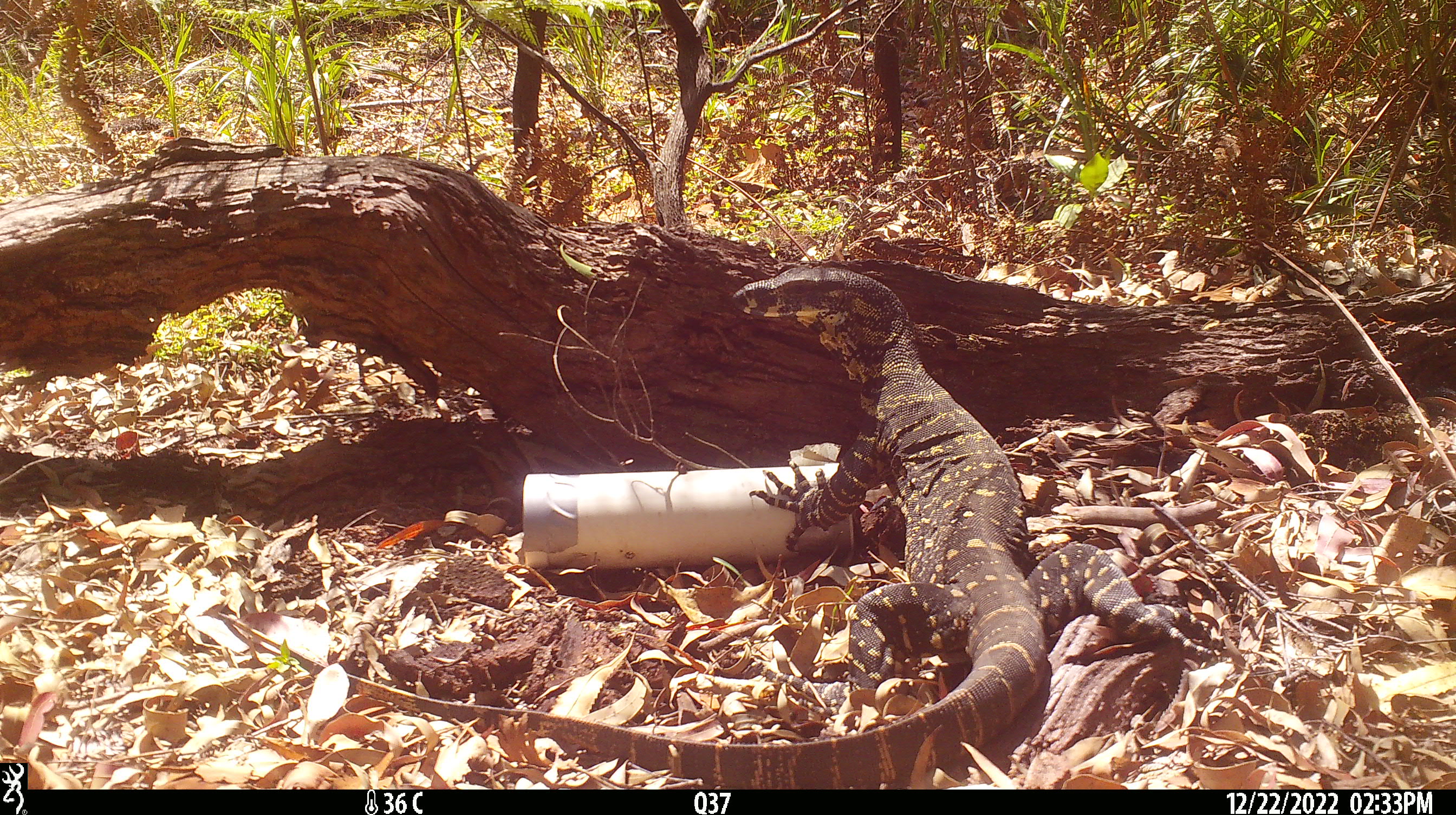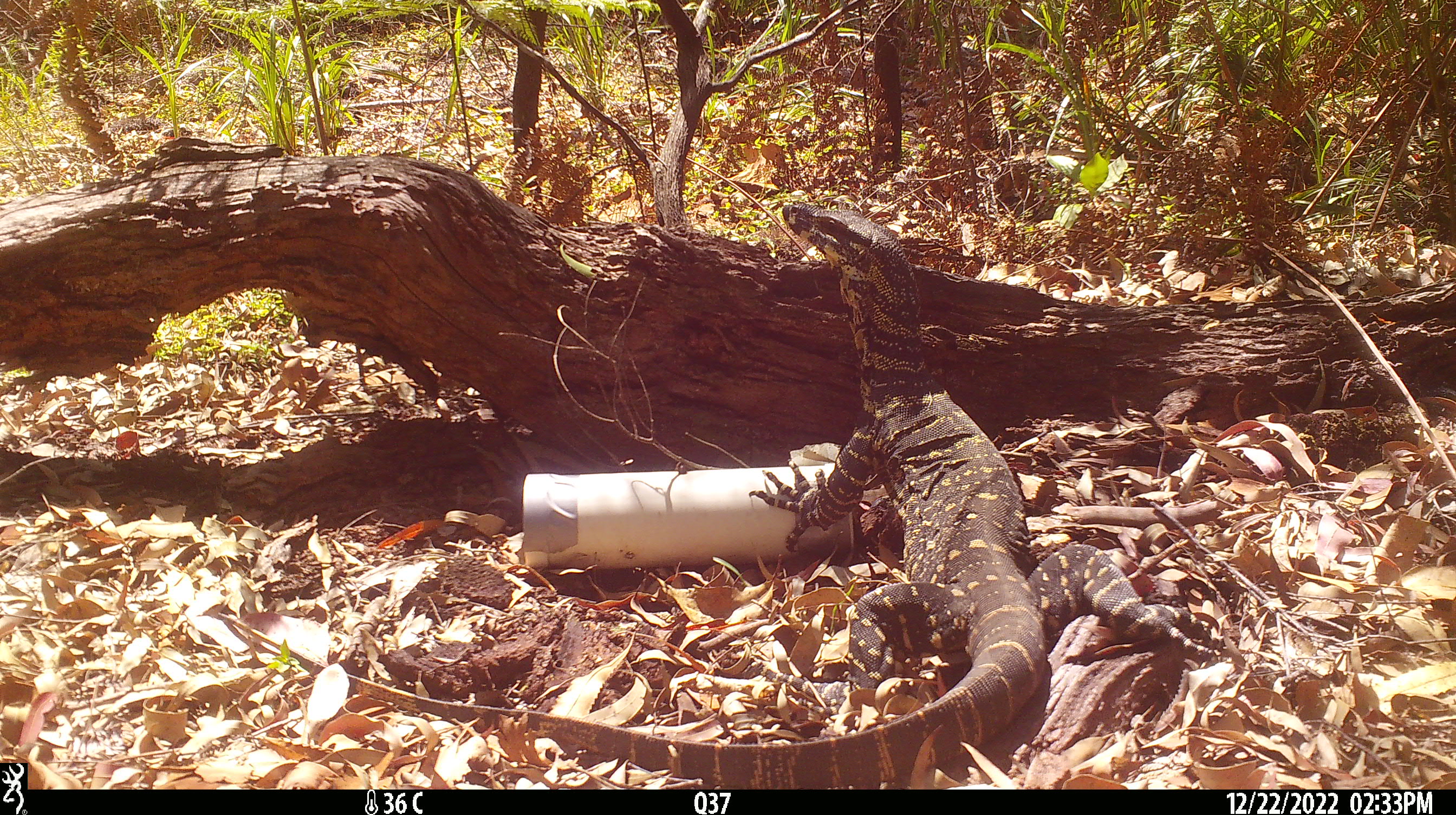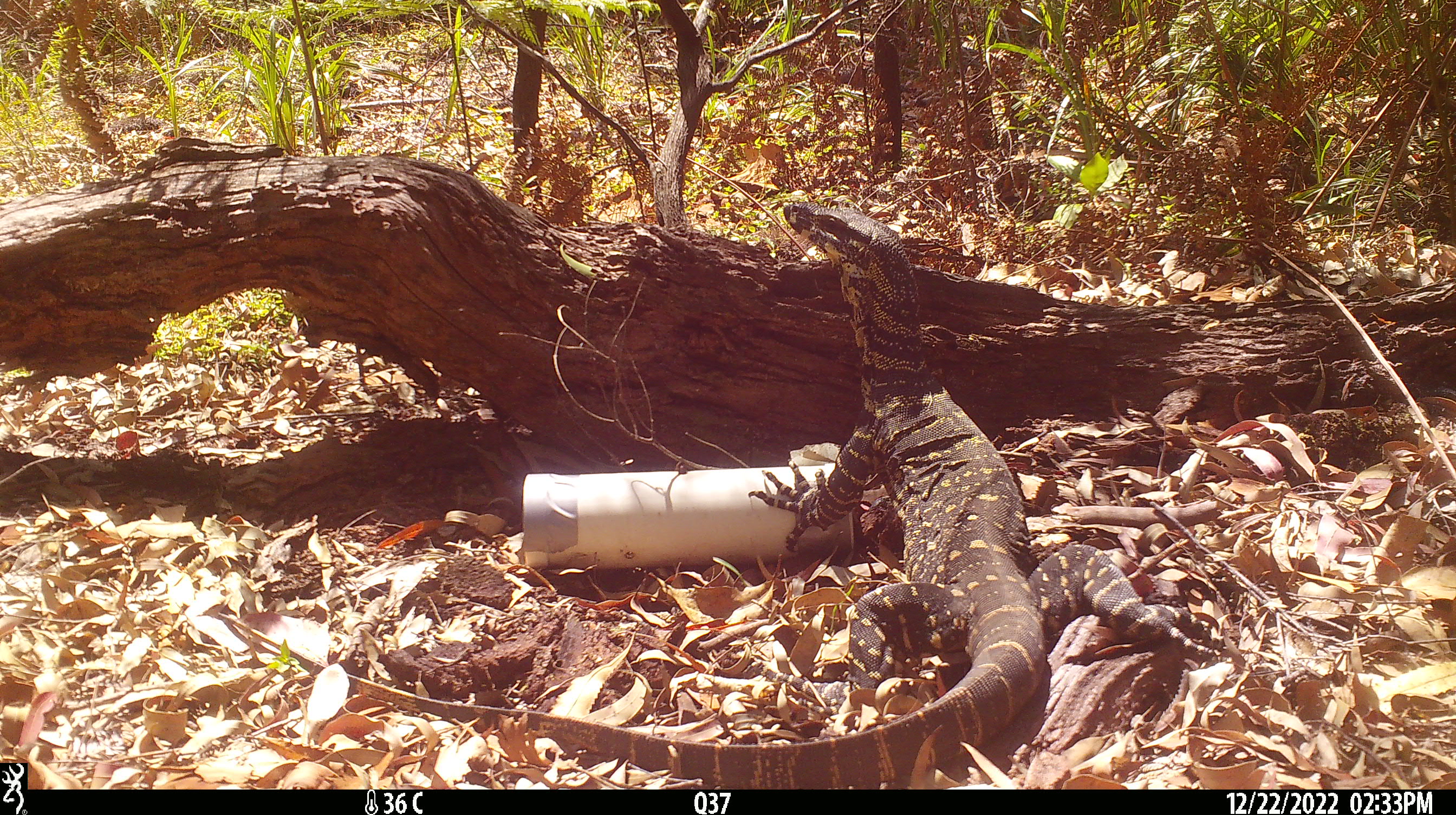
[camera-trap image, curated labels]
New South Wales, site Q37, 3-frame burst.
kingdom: Animalia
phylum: Chordata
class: Reptilia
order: Squamata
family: Varanidae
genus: Varanus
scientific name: Varanus varius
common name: lace monitor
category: goanna